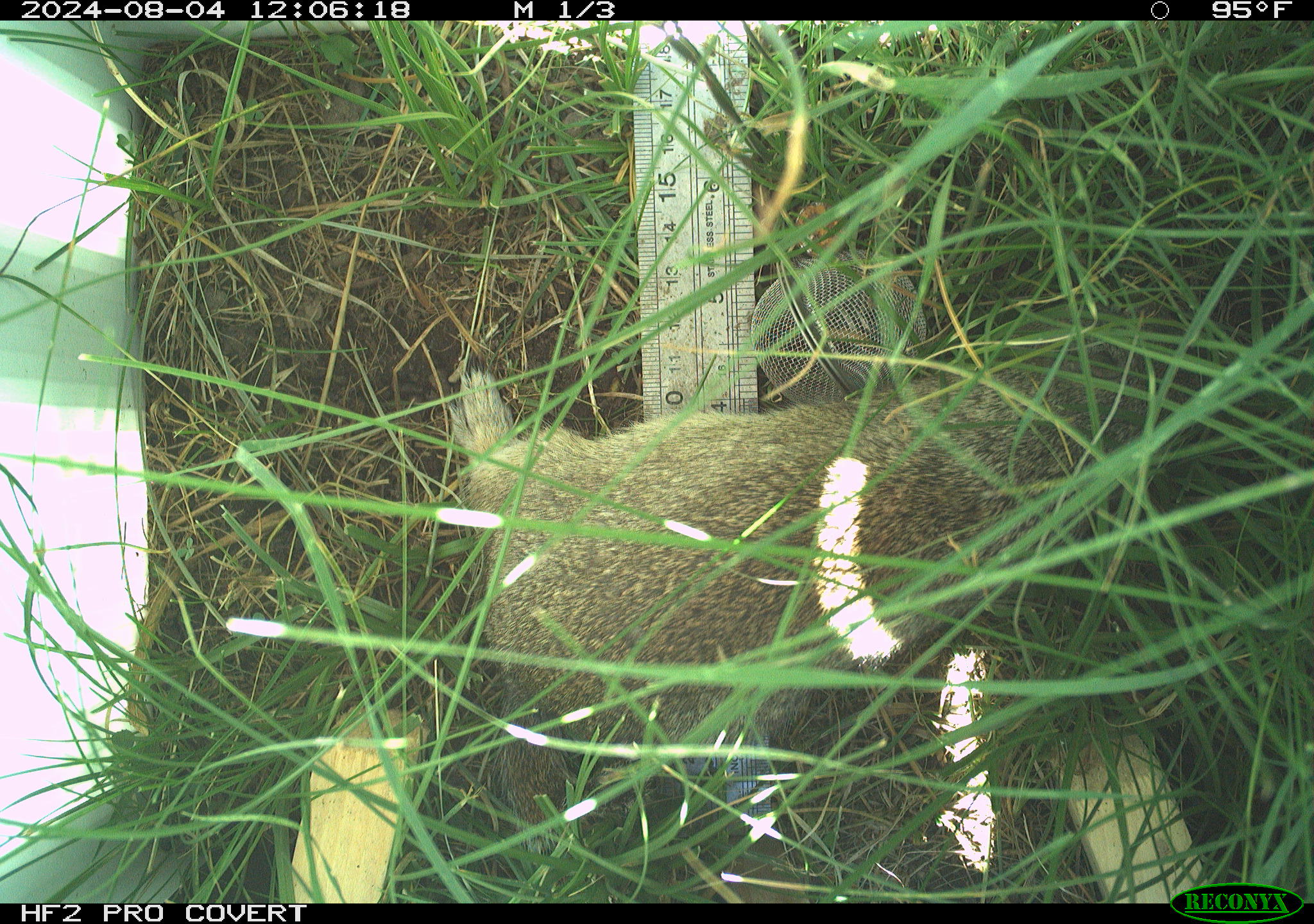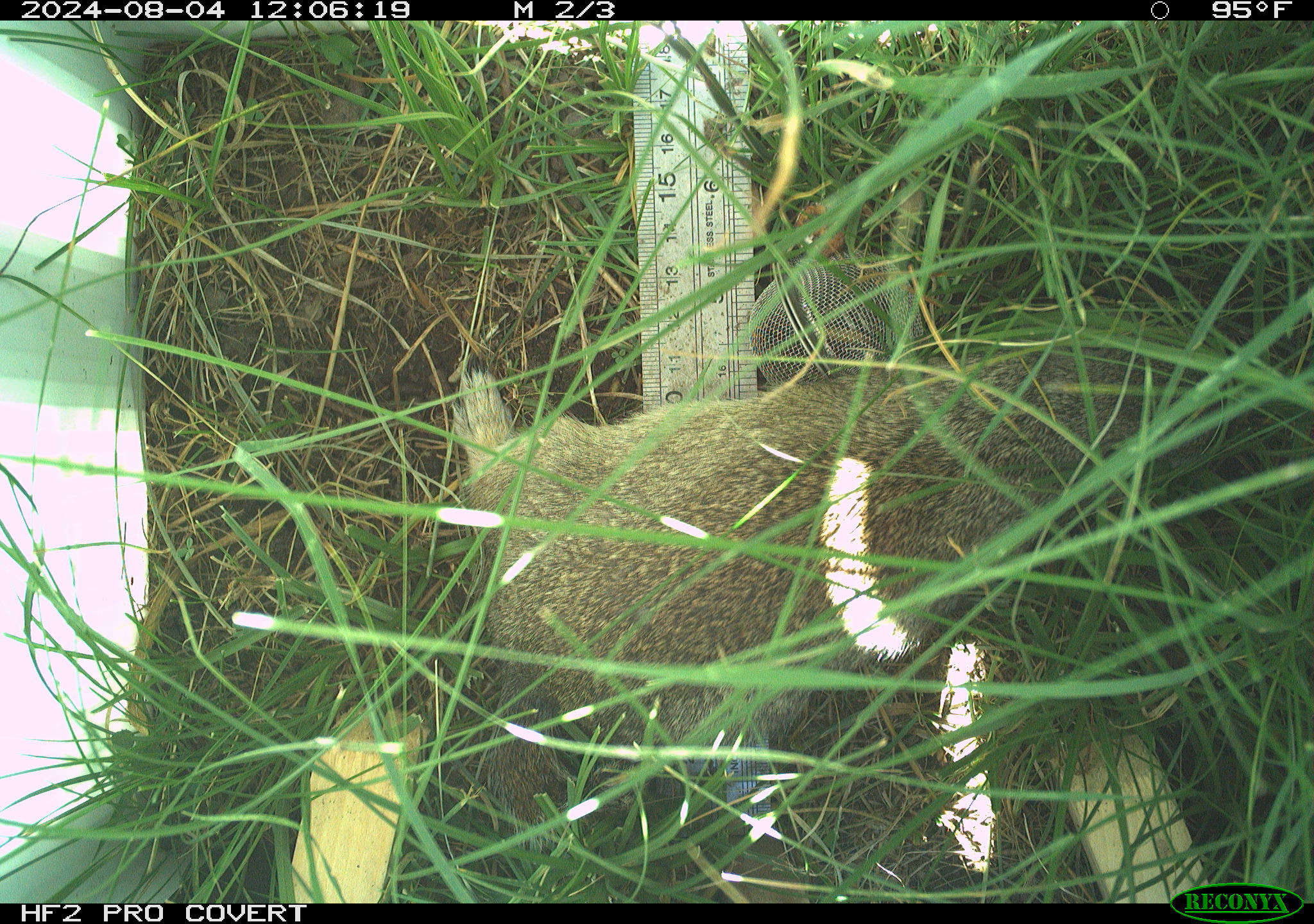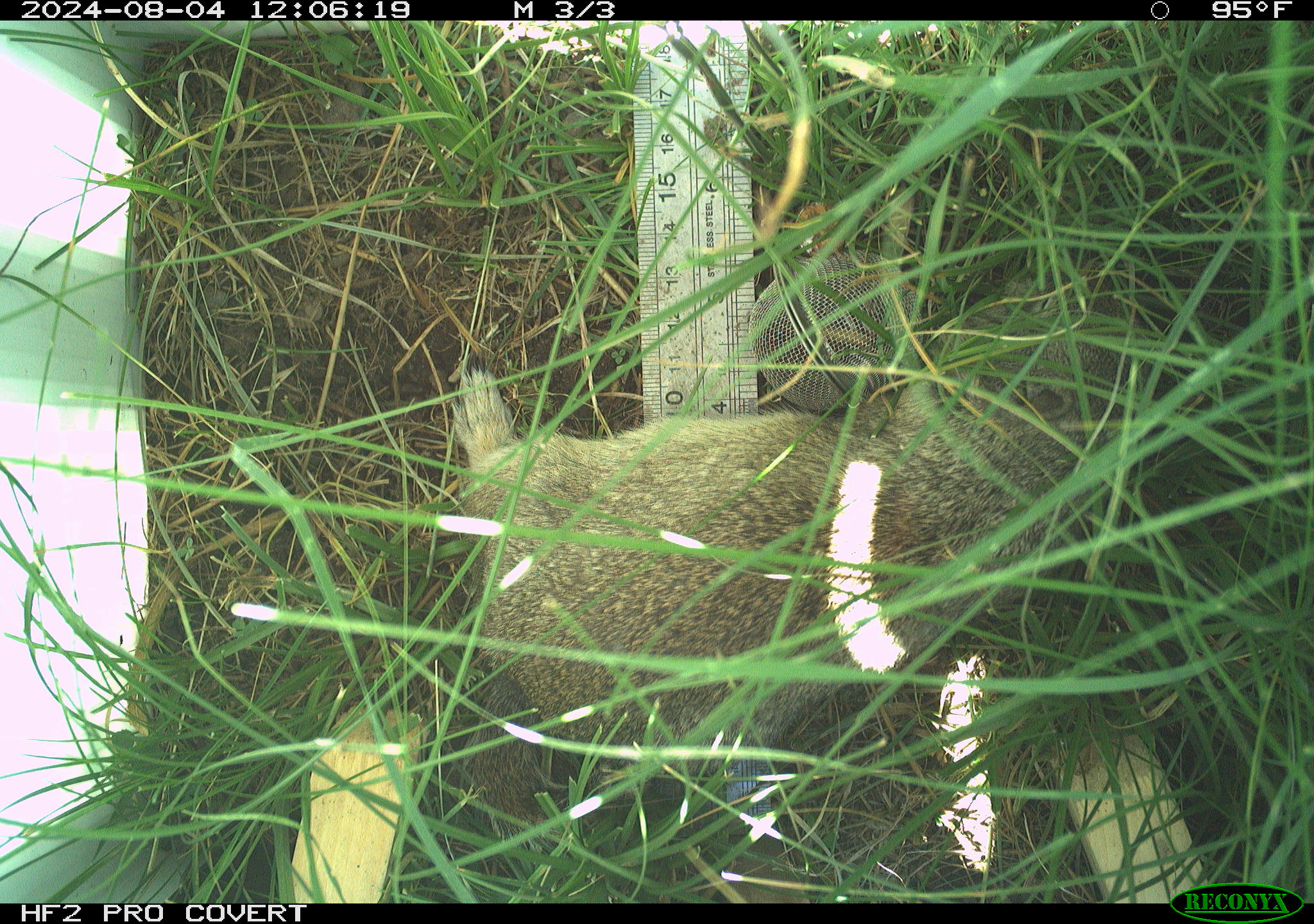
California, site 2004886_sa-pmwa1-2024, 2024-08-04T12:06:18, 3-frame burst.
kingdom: Animalia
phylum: Chordata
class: Mammalia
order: Rodentia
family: Sciuridae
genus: Urocitellus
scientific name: Urocitellus beldingi beldingi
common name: belding's ground squirrel